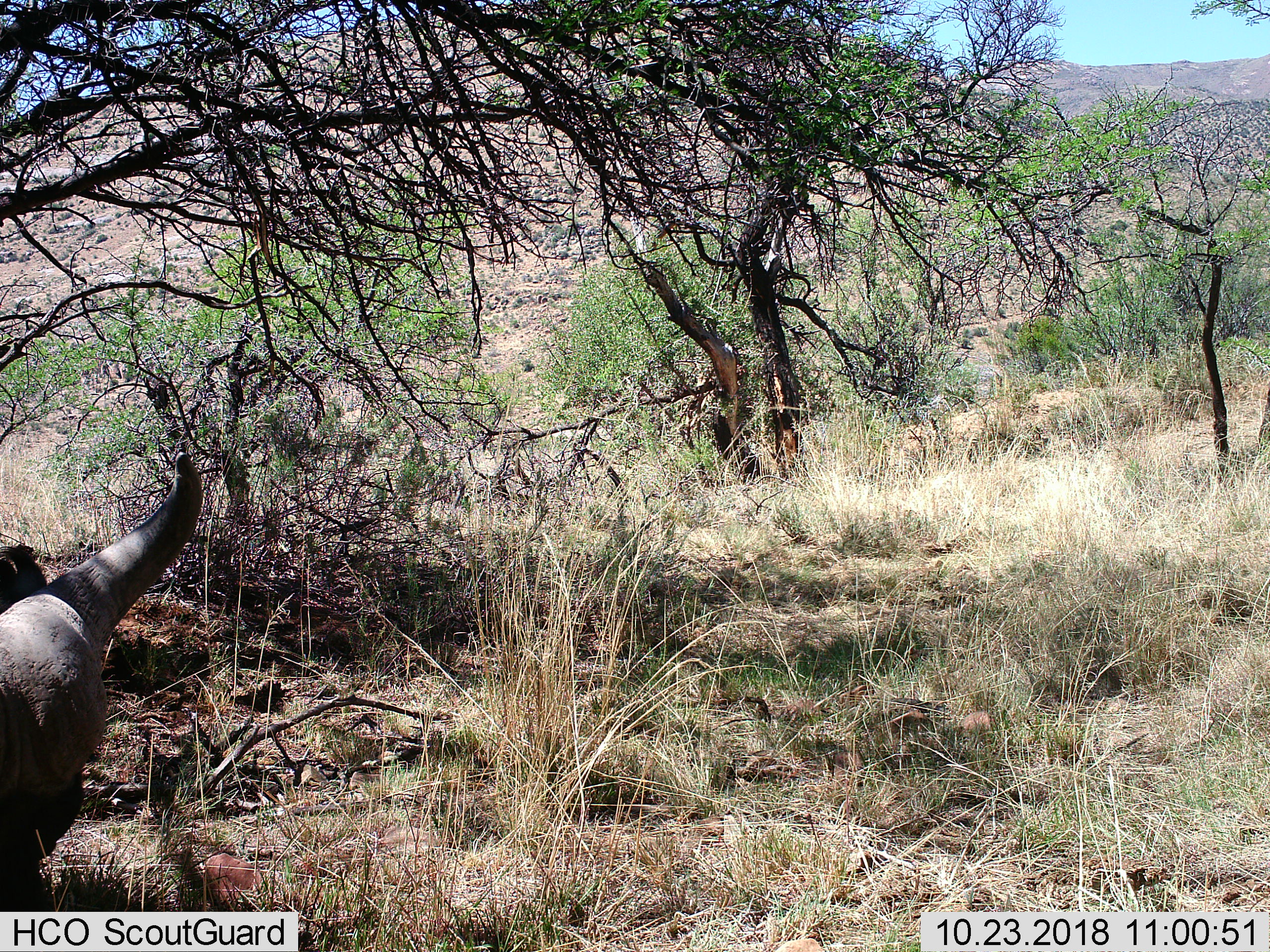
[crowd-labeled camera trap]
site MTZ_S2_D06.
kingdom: Animalia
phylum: Chordata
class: Mammalia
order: Artiodactyla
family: Bovidae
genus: Syncerus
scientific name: Syncerus caffer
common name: african buffalo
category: buffalo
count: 1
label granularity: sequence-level